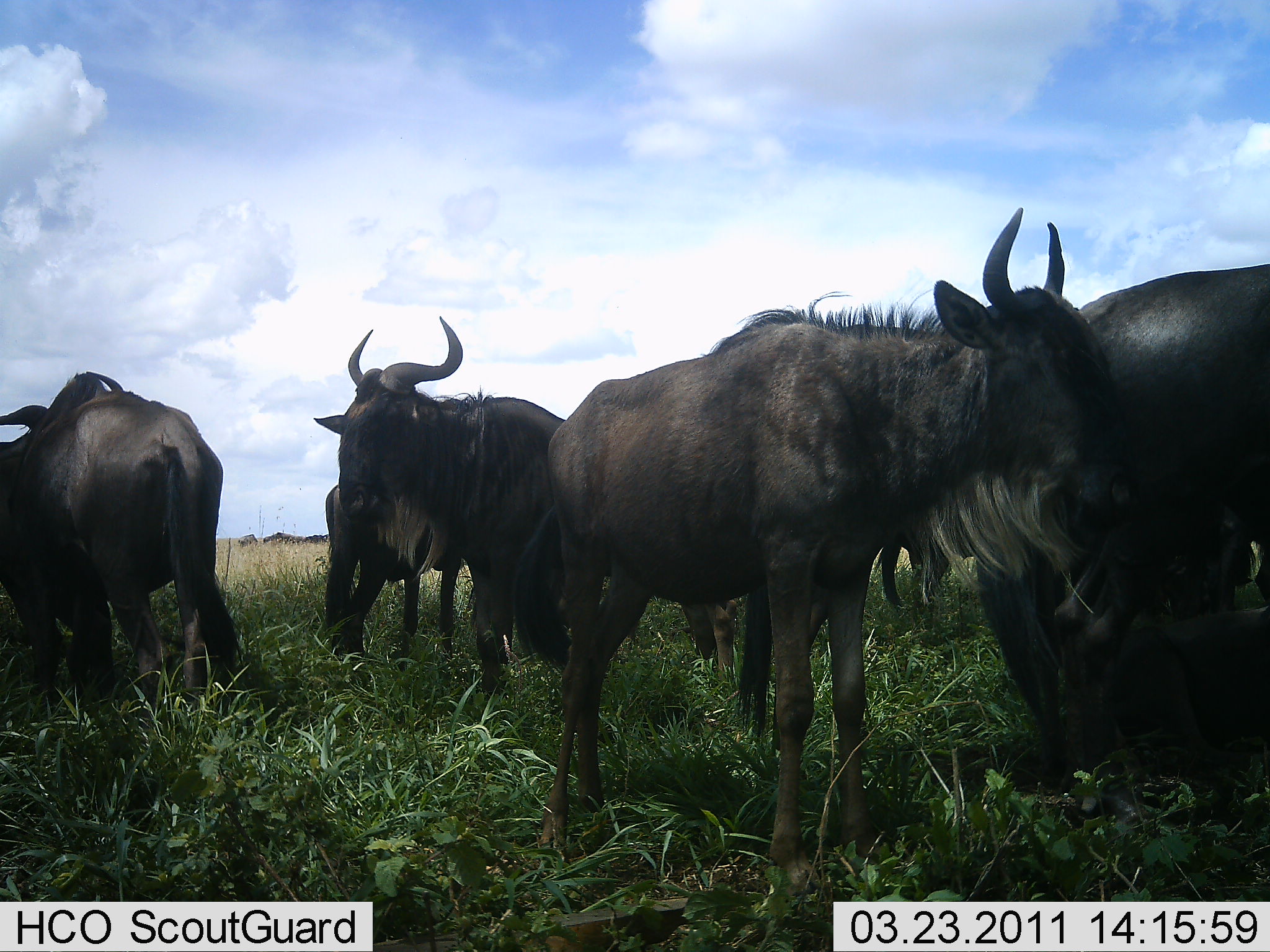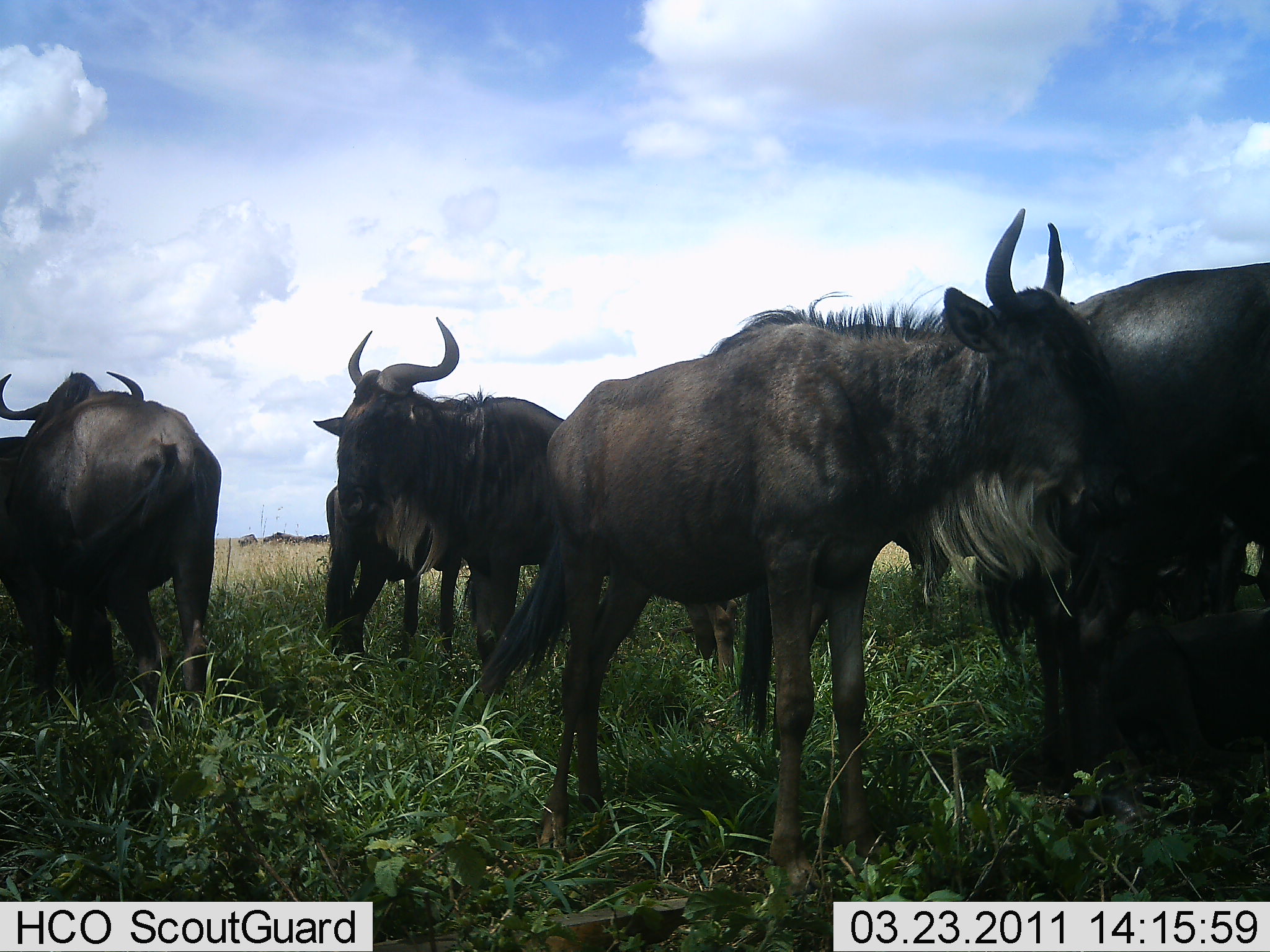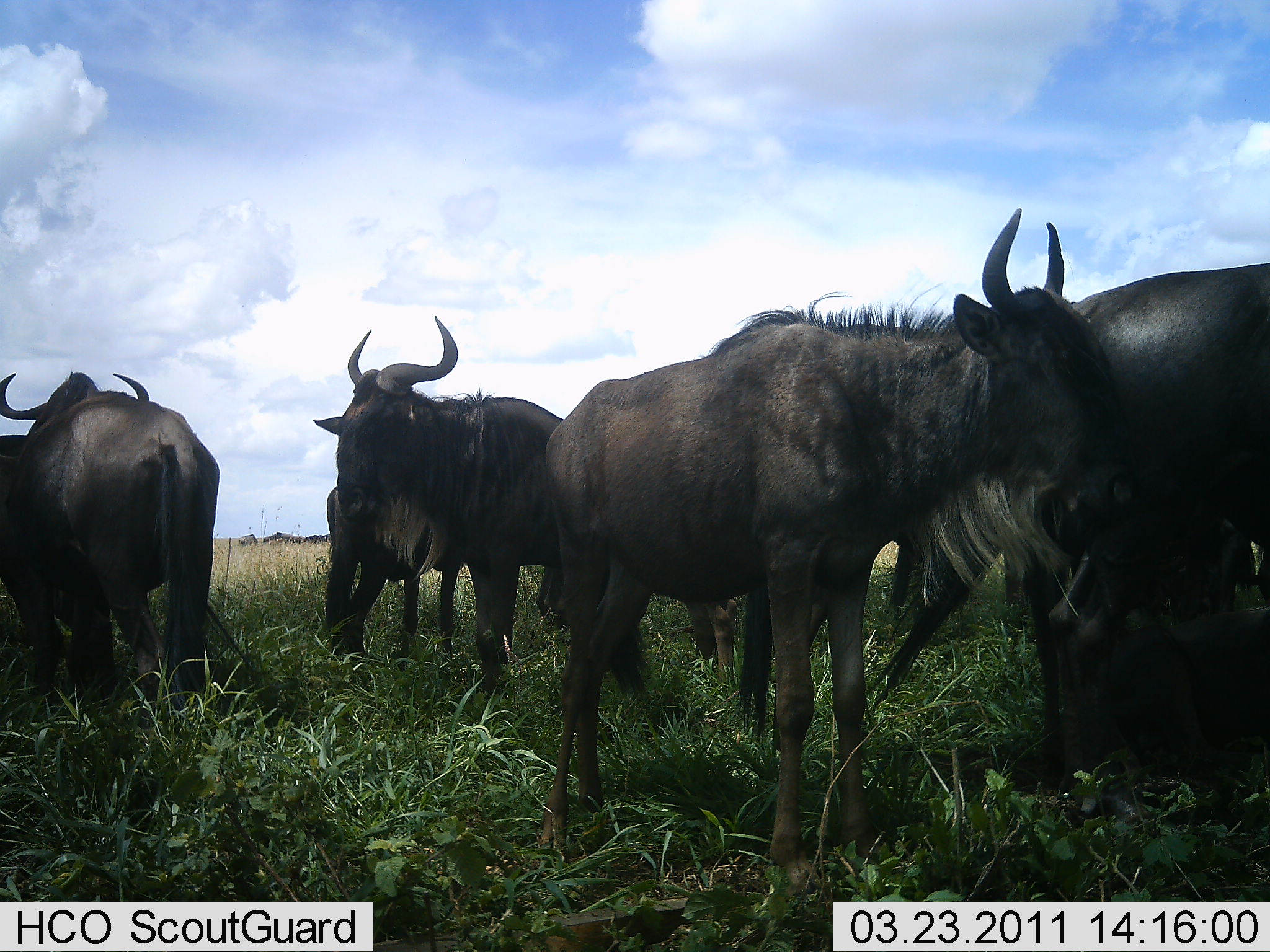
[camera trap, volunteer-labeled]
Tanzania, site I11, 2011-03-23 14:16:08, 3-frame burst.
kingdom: Animalia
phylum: Chordata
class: Mammalia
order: Artiodactyla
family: Bovidae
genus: Connochaetes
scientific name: Connochaetes taurinus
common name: blue wildebeest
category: wildebeest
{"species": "wildebeest (blue wildebeest) (Connochaetes taurinus)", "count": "8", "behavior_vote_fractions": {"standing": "100%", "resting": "46%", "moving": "0%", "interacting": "8%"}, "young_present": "8%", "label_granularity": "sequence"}